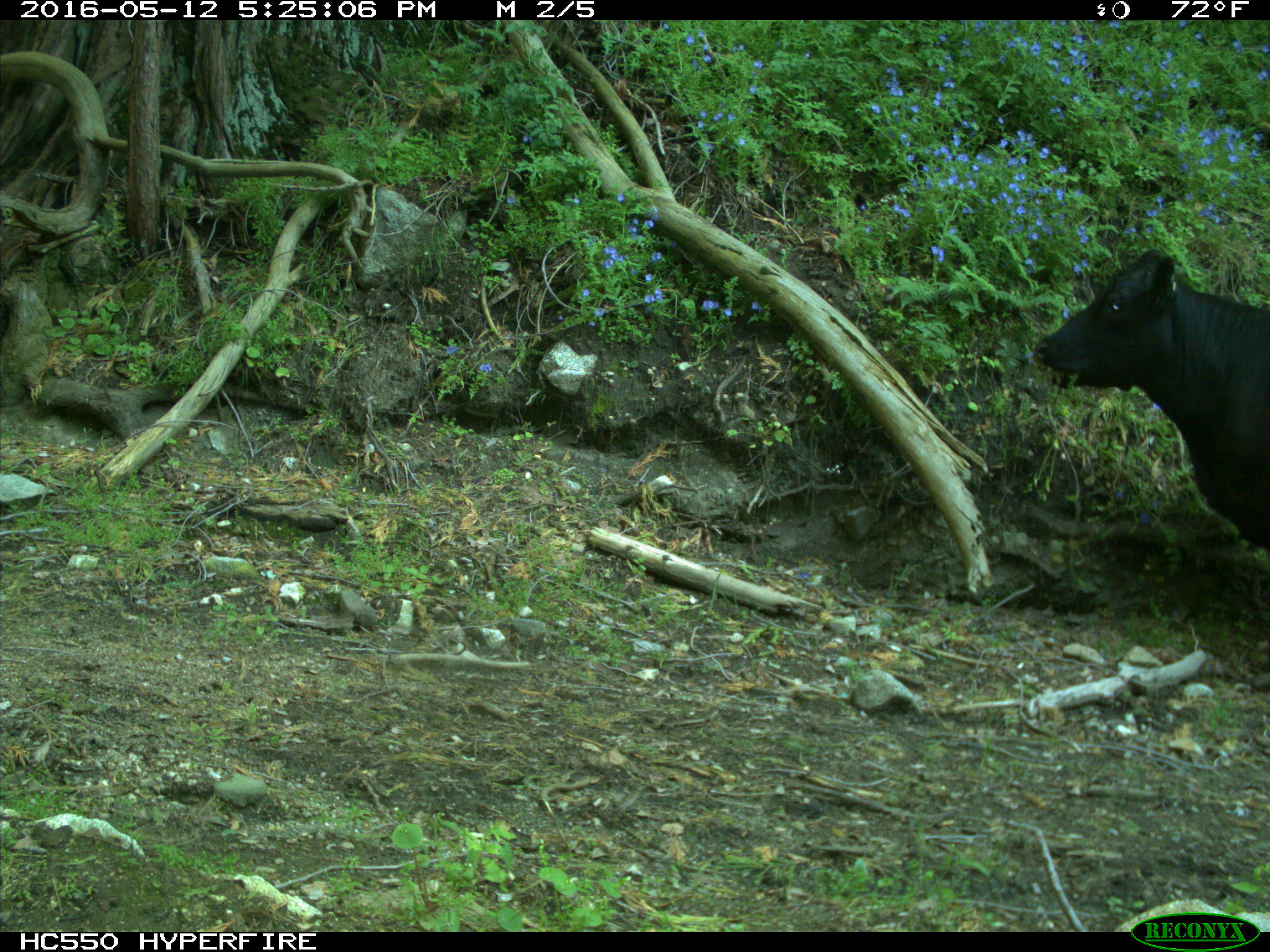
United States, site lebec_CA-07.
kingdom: Animalia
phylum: Chordata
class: Mammalia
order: Artiodactyla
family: Bovidae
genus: Bos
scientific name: Bos taurus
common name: domestic cow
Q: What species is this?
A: Bos taurus (domestic cow).